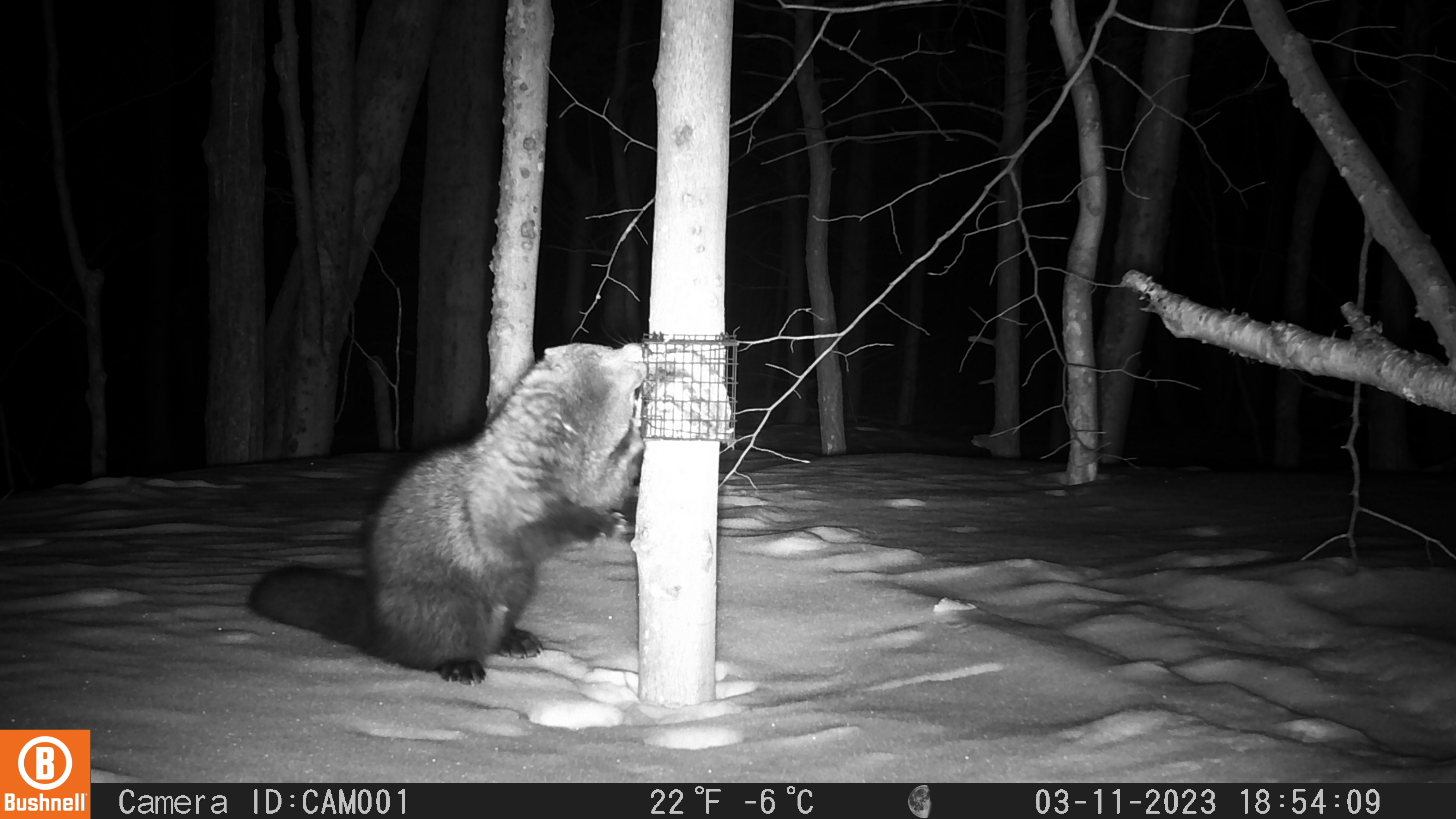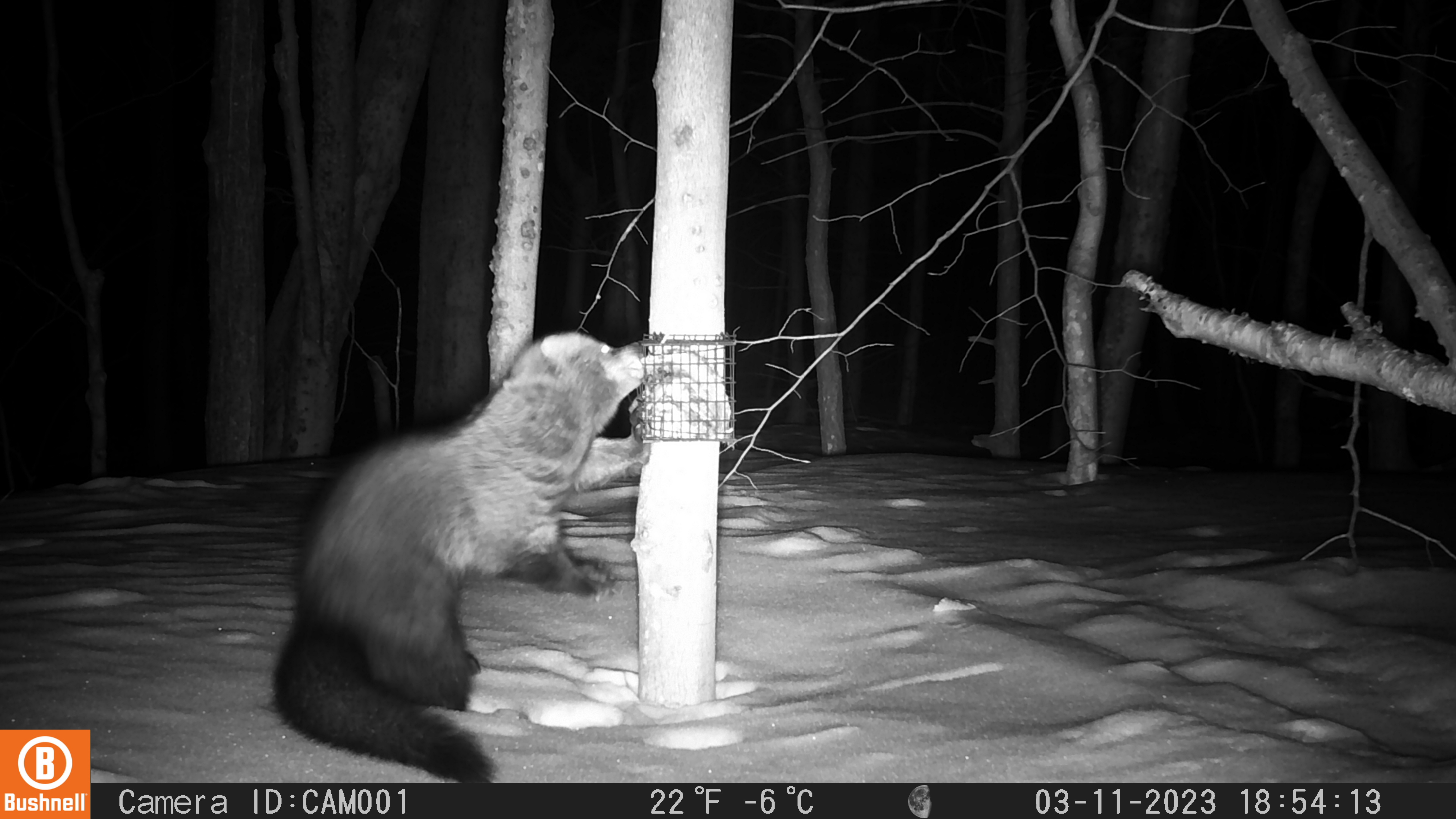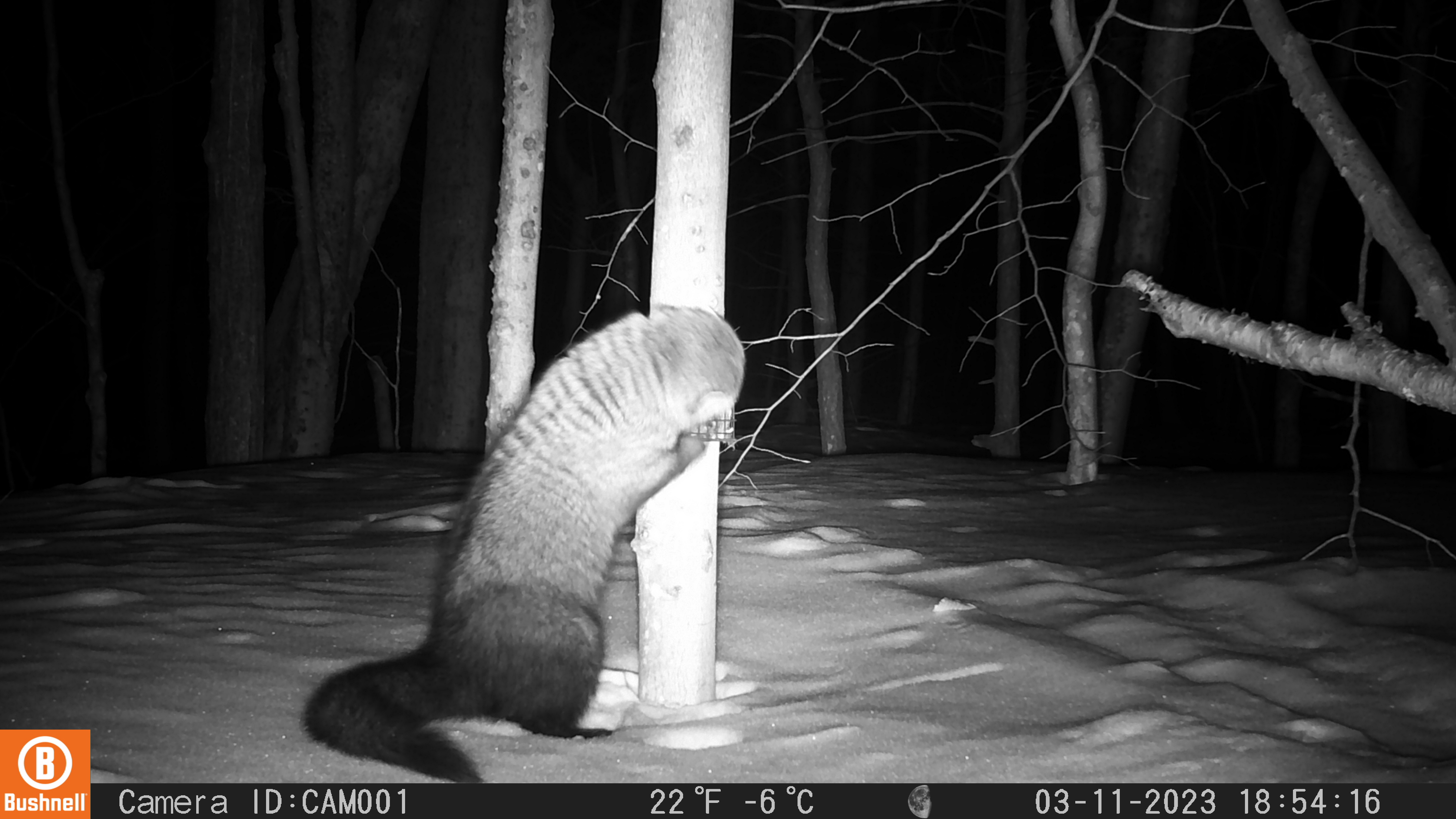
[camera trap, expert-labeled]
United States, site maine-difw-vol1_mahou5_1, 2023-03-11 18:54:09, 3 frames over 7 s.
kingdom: Animalia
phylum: Chordata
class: Mammalia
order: Carnivora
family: Mustelidae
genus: Pekania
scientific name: Pekania pennanti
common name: fisher